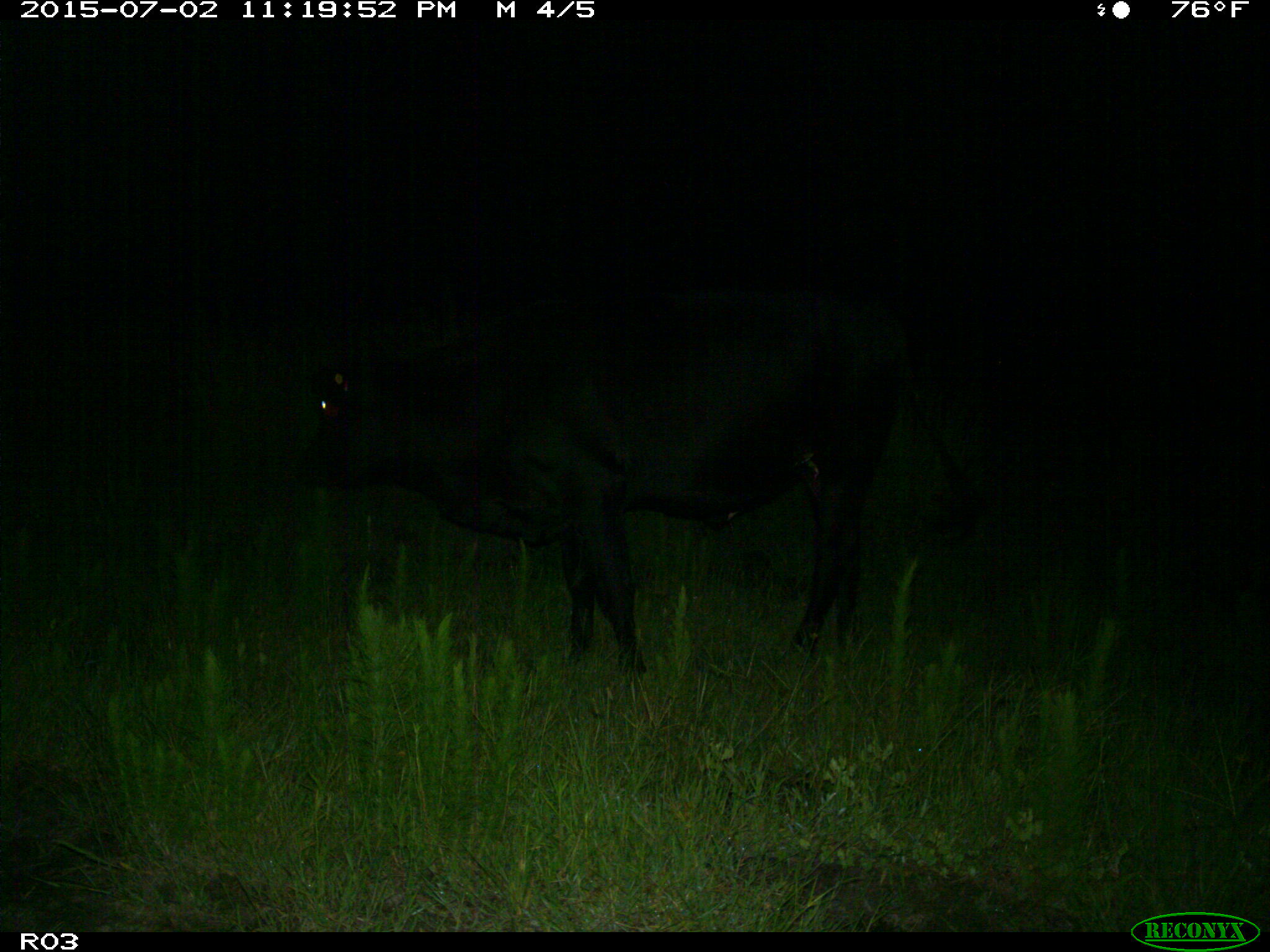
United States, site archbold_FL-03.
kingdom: Animalia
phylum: Chordata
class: Mammalia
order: Artiodactyla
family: Bovidae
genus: Bos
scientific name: Bos taurus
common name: domestic cow